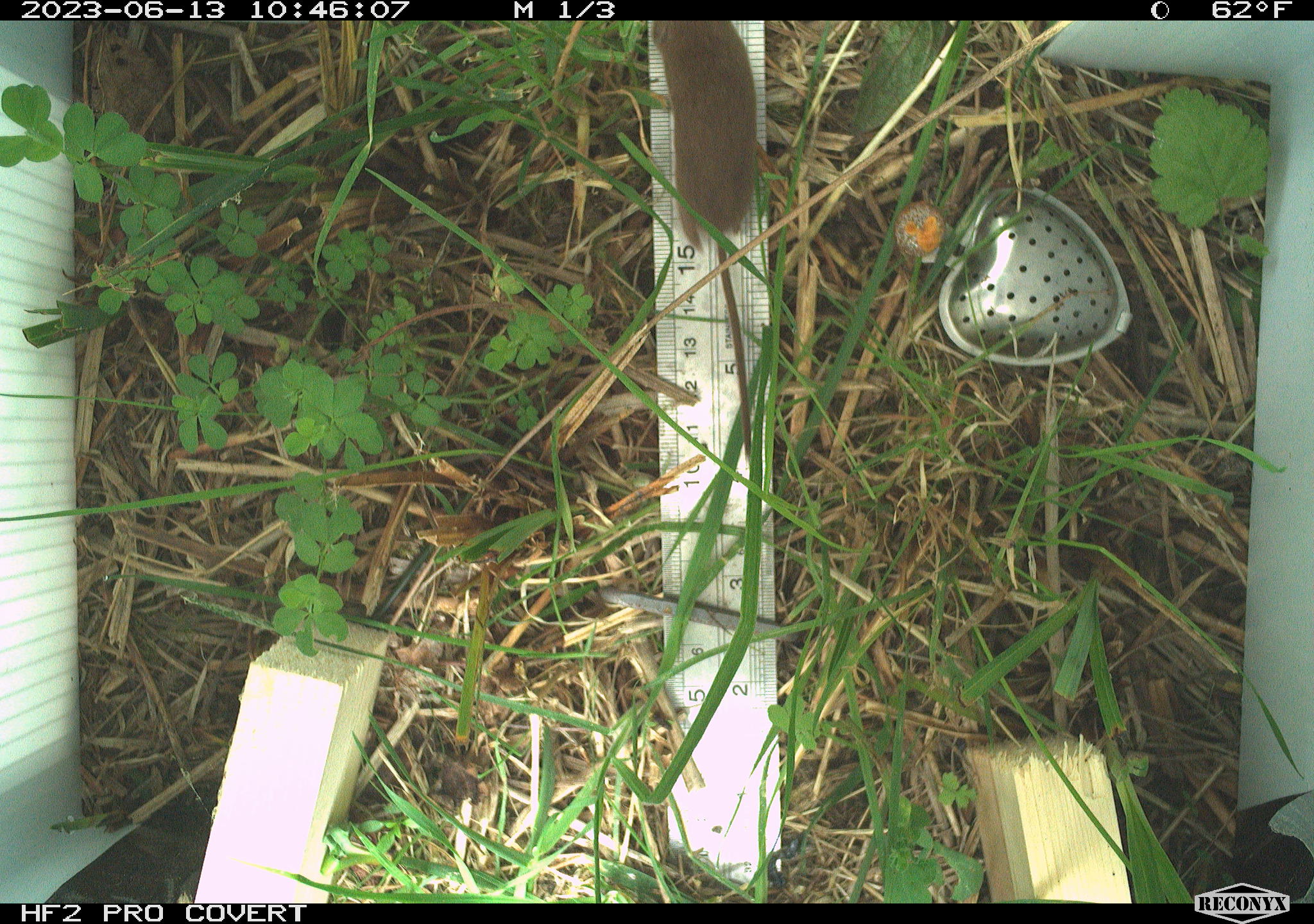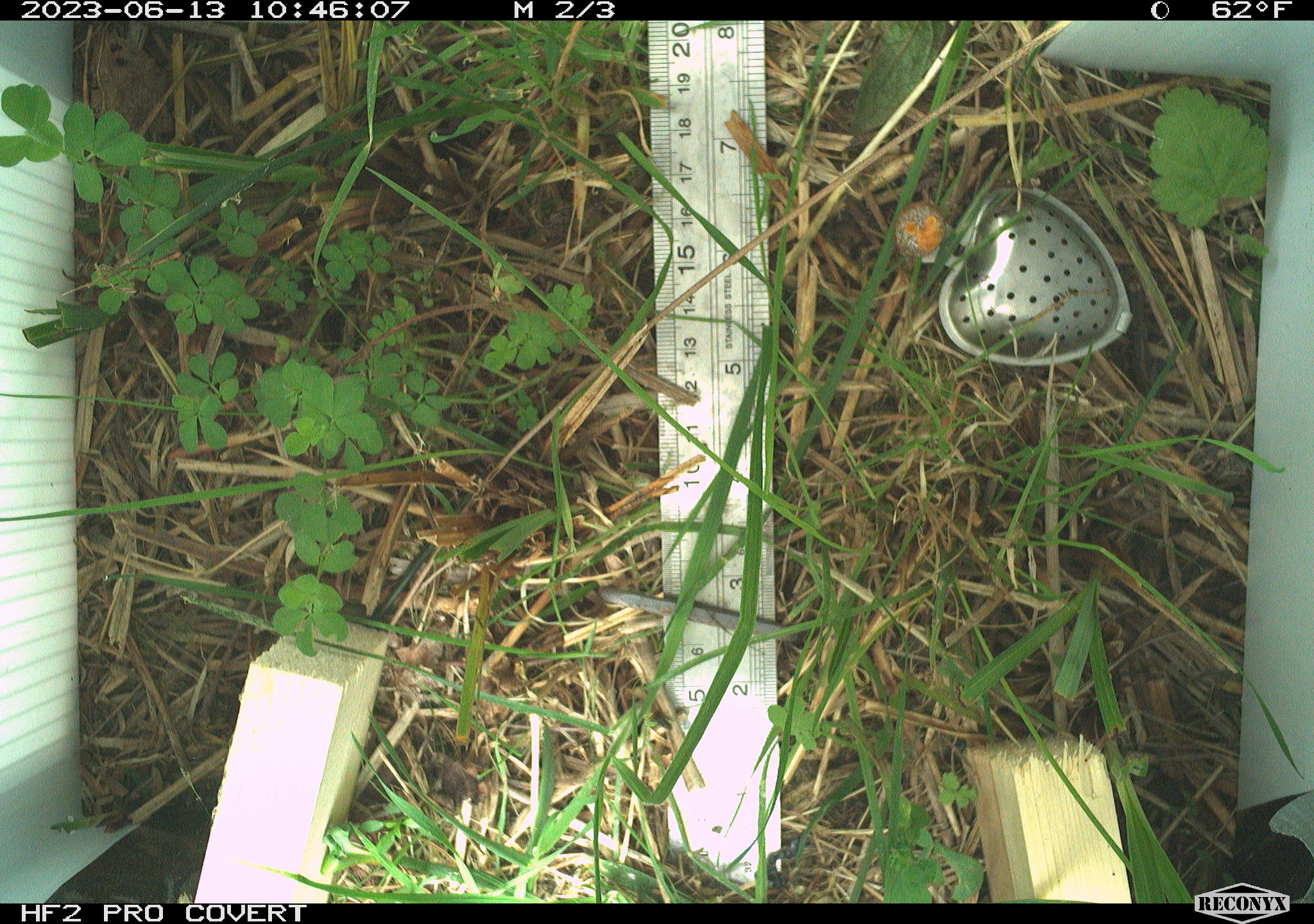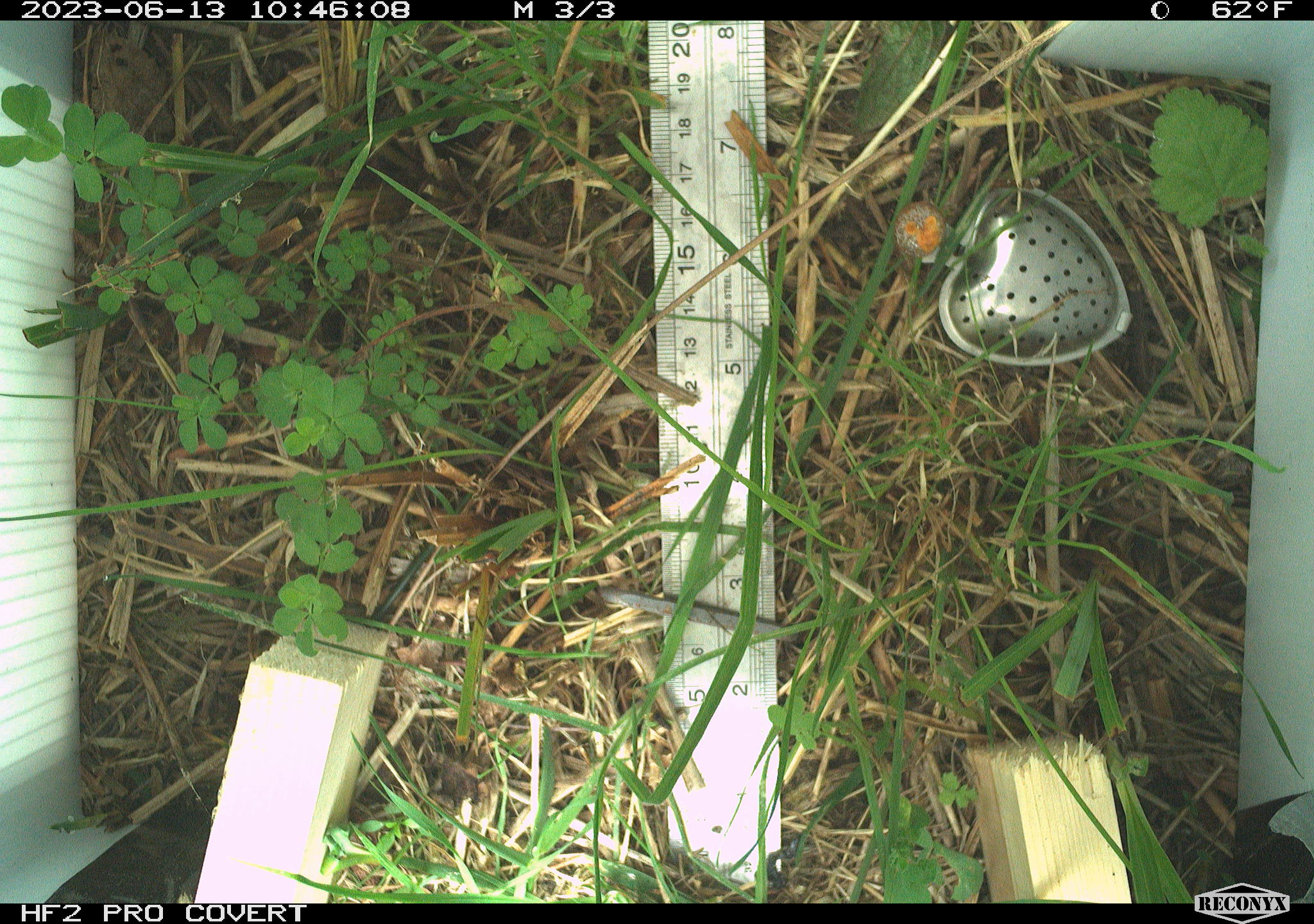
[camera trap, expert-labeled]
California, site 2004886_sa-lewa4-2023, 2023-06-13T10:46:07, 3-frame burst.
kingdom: Animalia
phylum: Chordata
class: Mammalia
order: Rodentia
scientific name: Rodentia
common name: mouse species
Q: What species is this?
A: Mouse species (Rodentia).